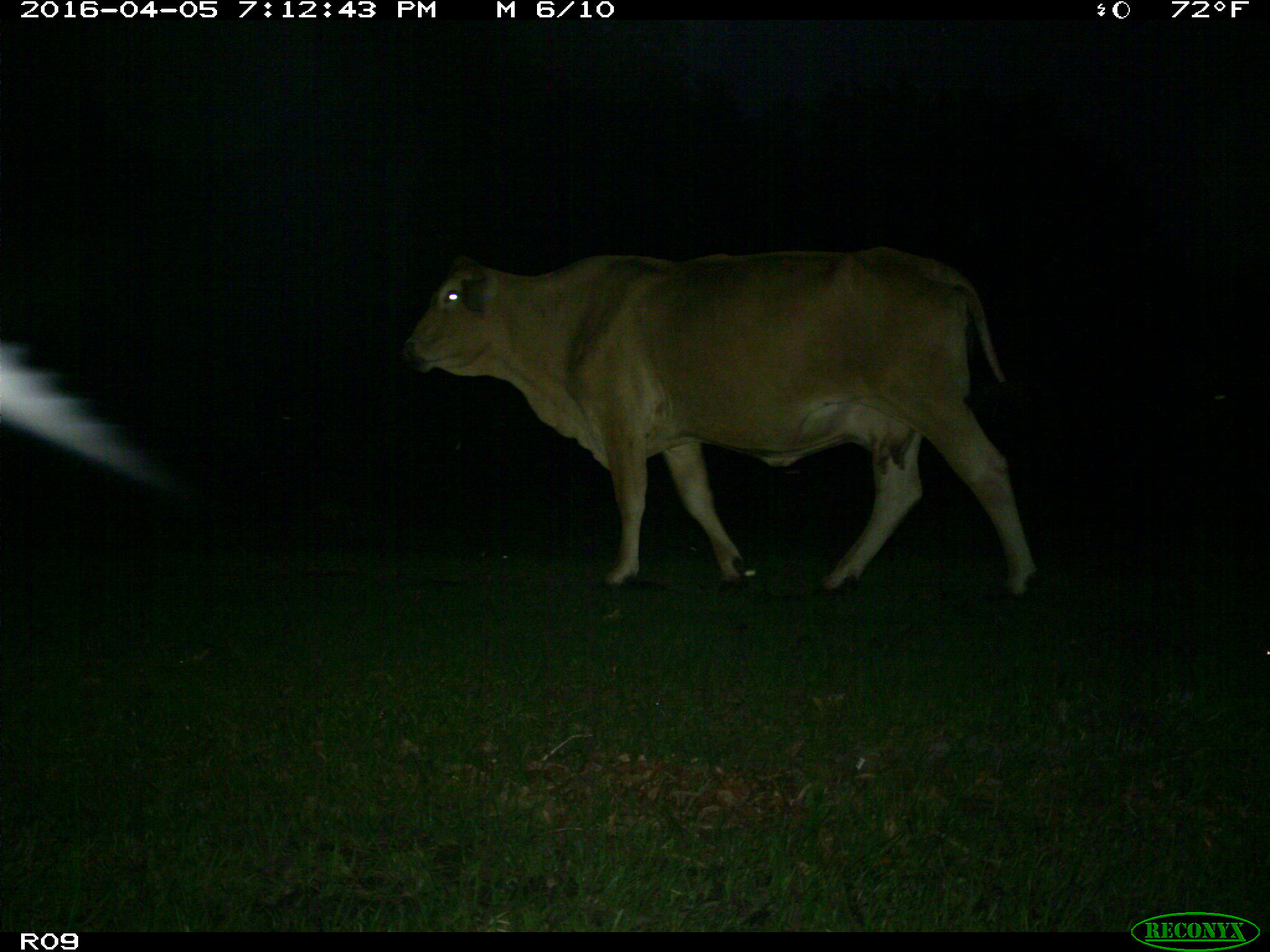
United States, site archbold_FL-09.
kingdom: Animalia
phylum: Chordata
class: Mammalia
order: Artiodactyla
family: Bovidae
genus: Bos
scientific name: Bos taurus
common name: domestic cow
Bos taurus (domestic cow).